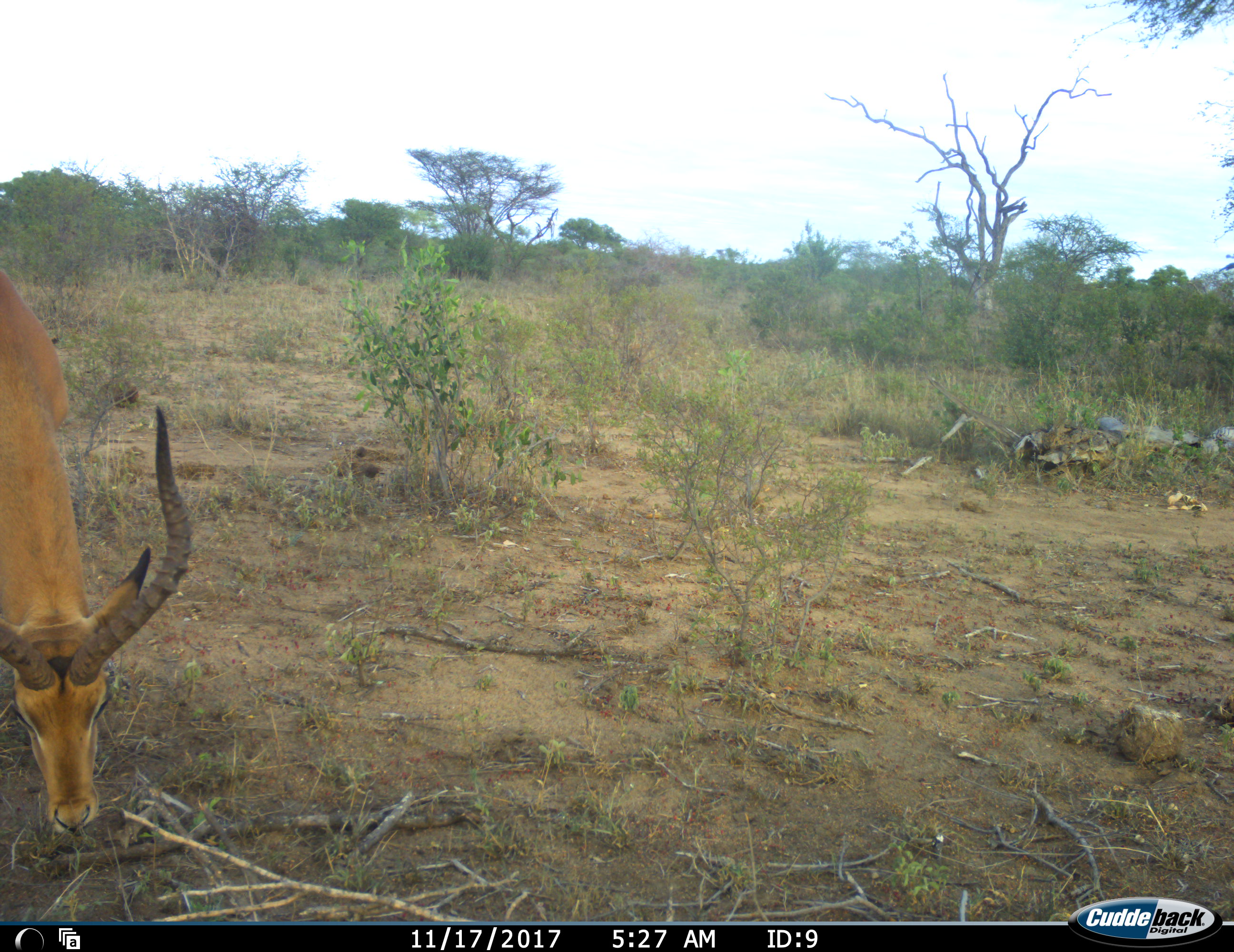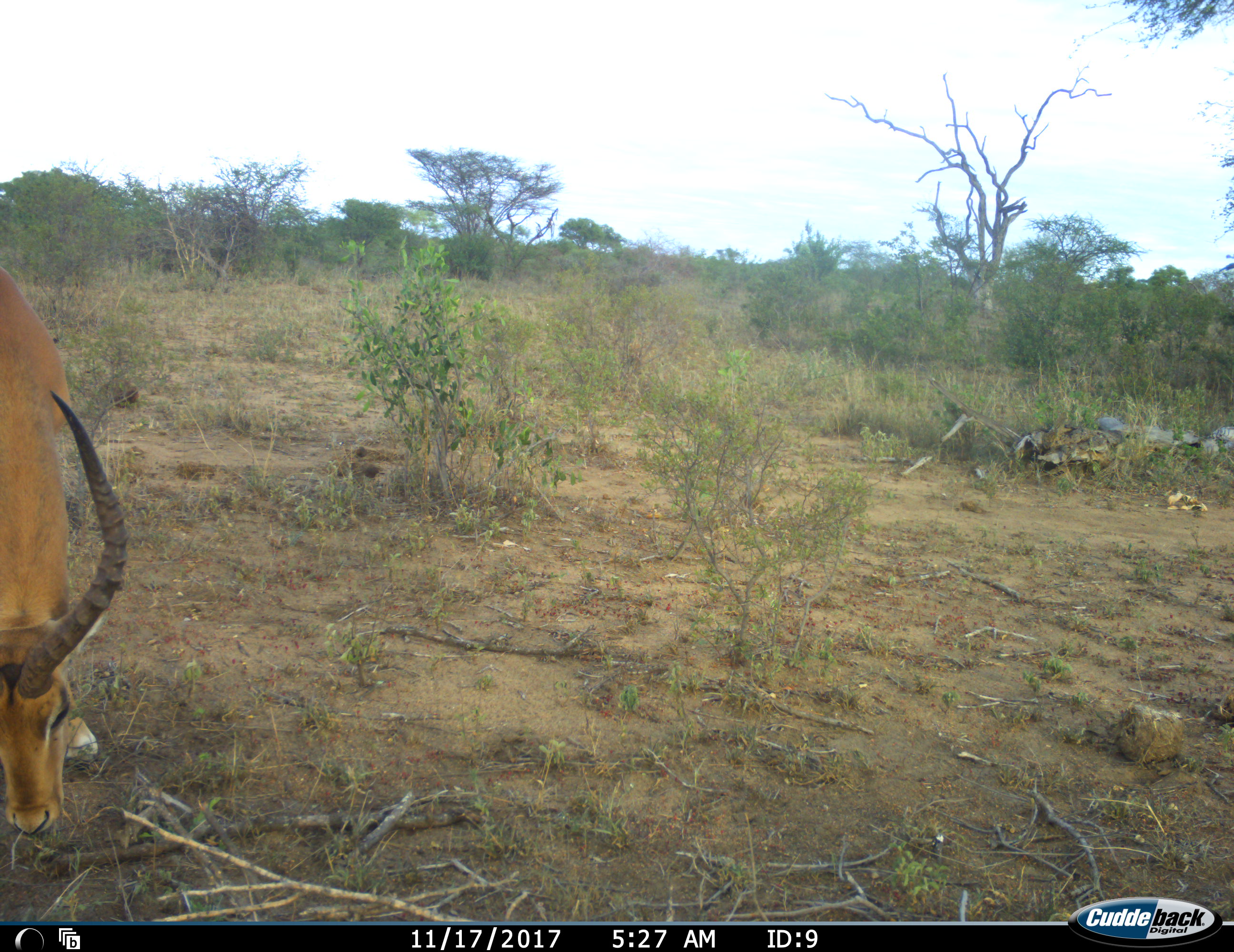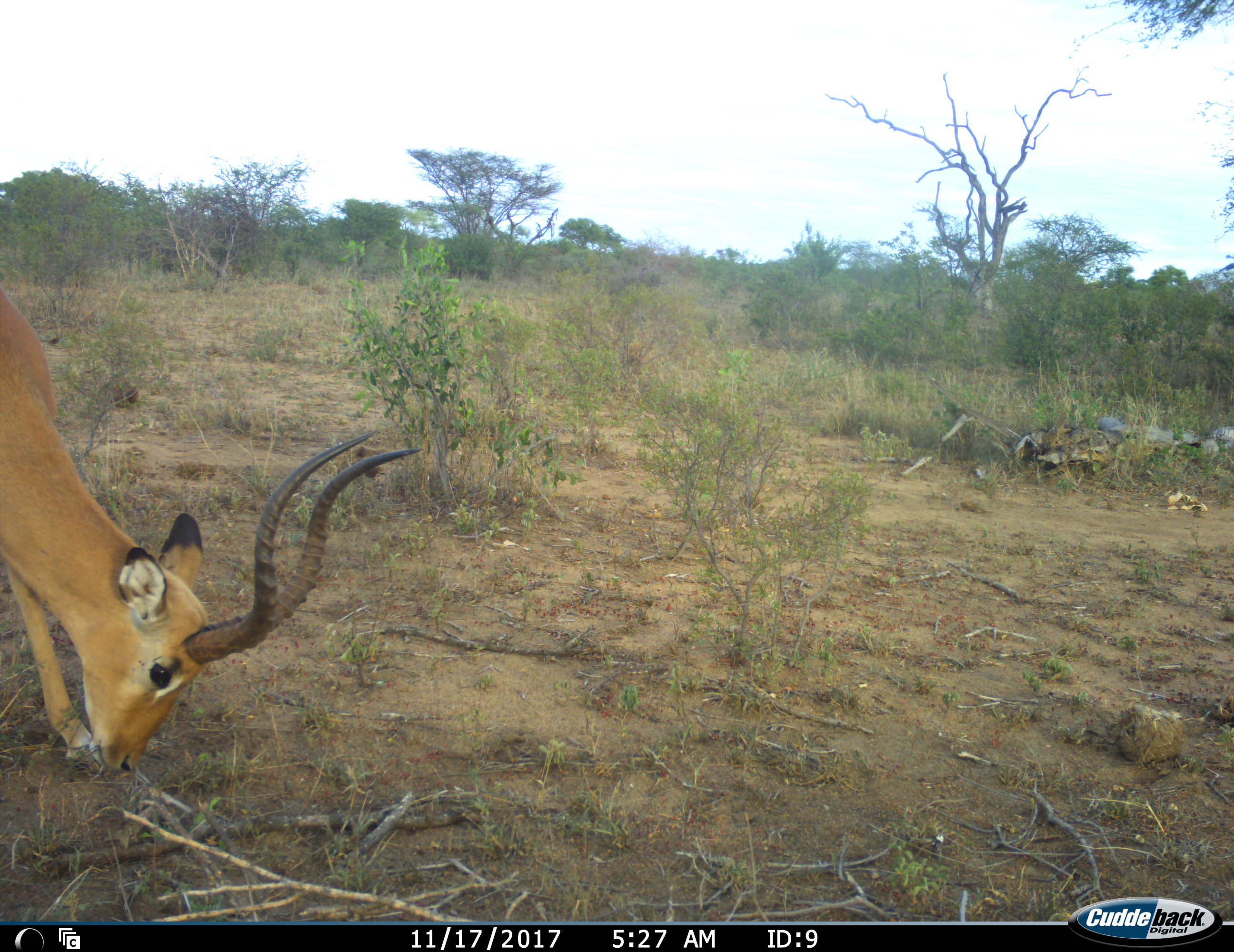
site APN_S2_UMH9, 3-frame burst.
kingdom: Animalia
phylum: Chordata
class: Mammalia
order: Artiodactyla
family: Bovidae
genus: Aepyceros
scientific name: Aepyceros melampus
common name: impala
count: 1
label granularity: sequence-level